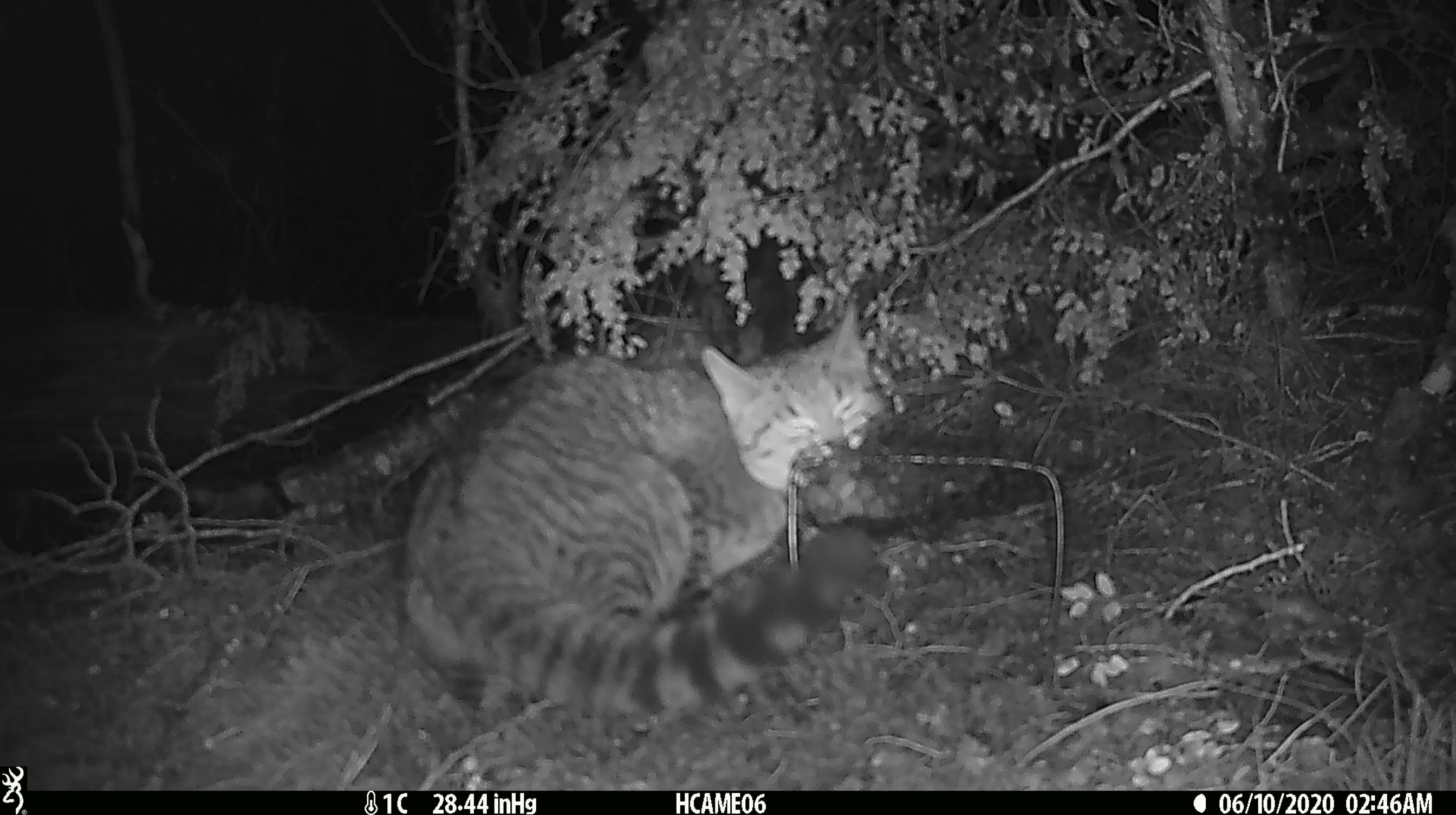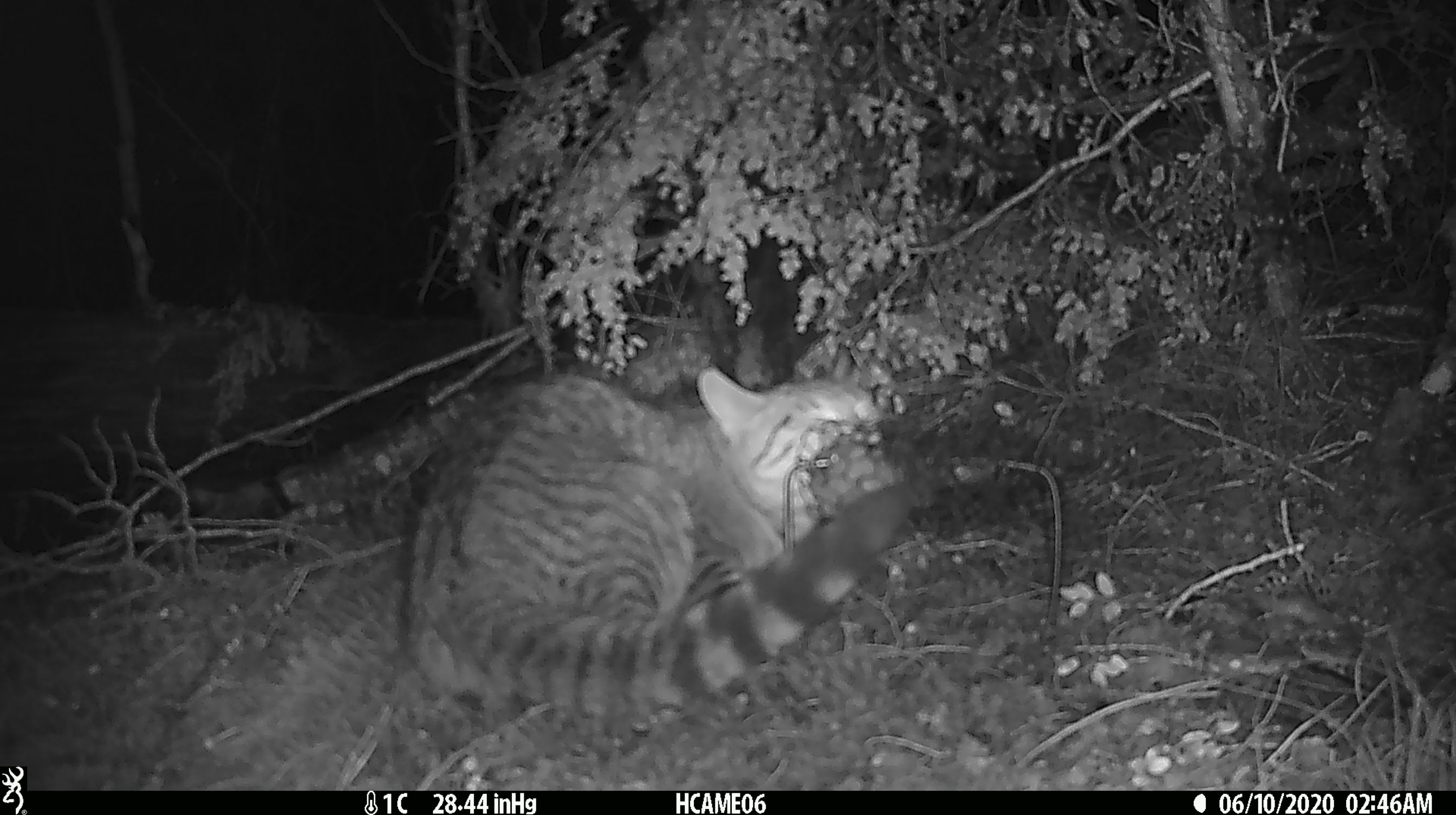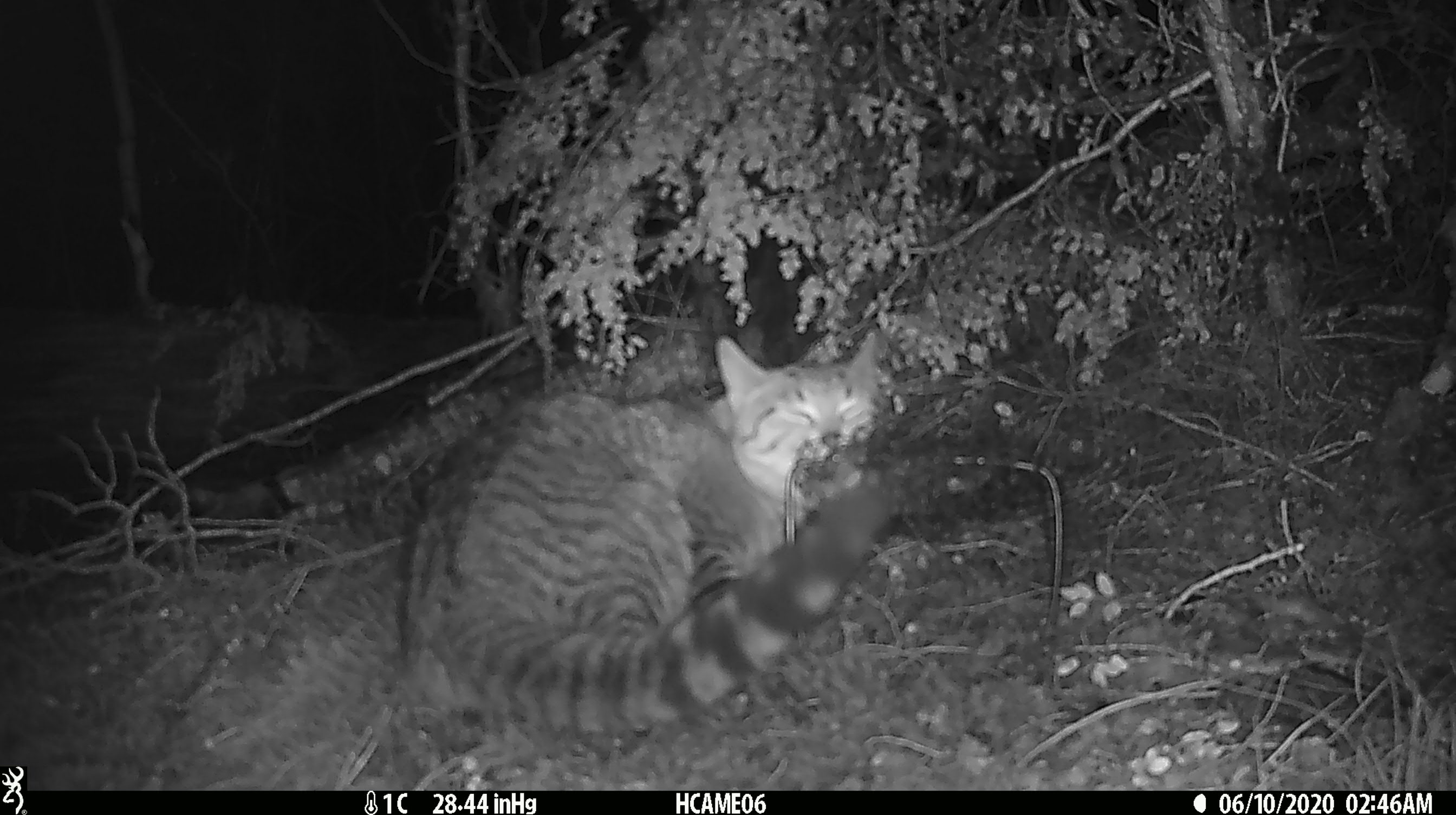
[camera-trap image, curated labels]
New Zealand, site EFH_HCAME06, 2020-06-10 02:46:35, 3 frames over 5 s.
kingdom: Animalia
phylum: Chordata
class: Mammalia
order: Carnivora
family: Felidae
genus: Felis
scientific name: Felis catus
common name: domestic cat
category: cat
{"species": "cat (domestic cat) (Felis catus)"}